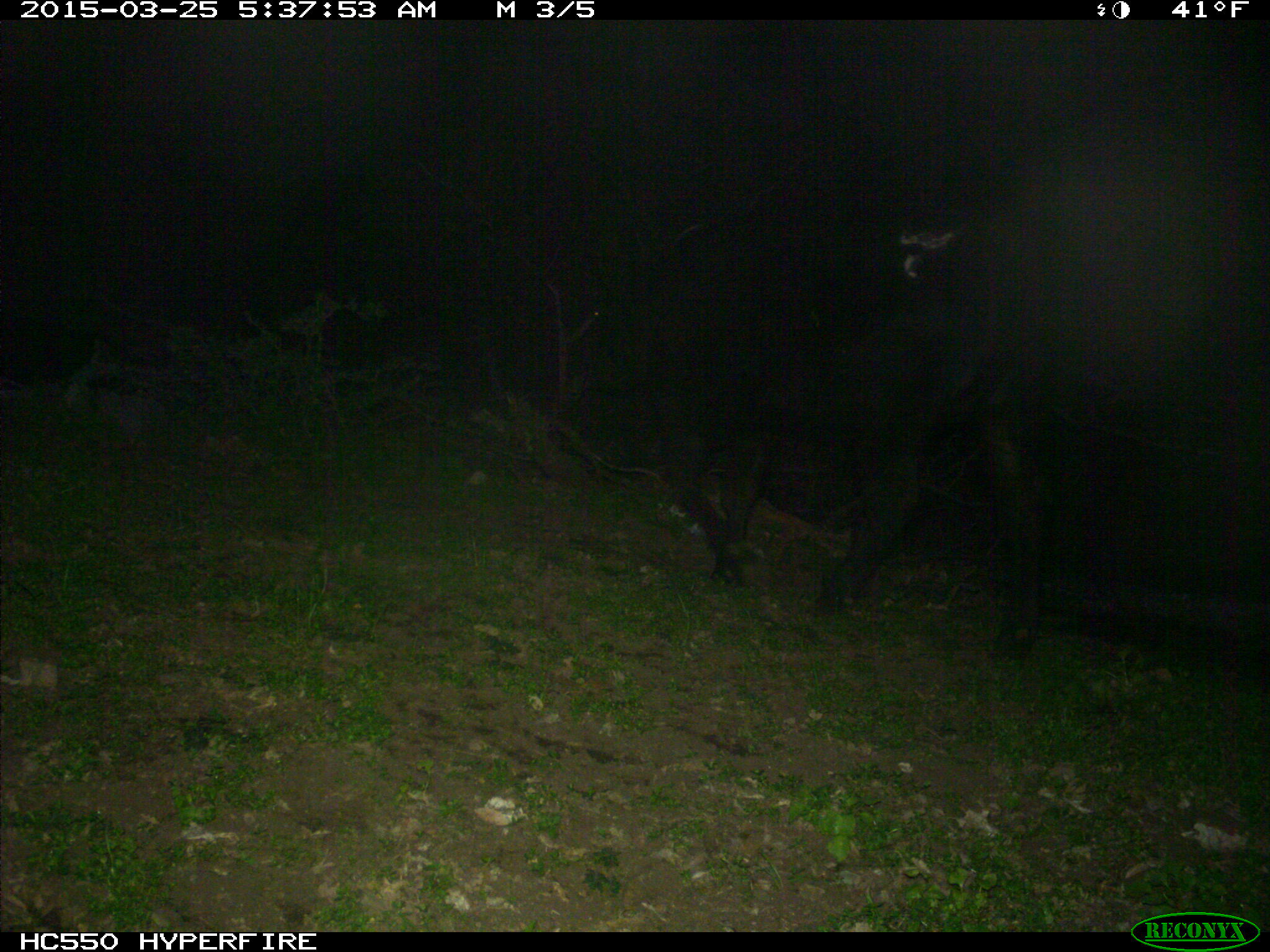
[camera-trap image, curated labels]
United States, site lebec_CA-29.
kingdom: Animalia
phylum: Chordata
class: Mammalia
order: Artiodactyla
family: Bovidae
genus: Bos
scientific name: Bos taurus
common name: domestic cow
Bos taurus (domestic cow).